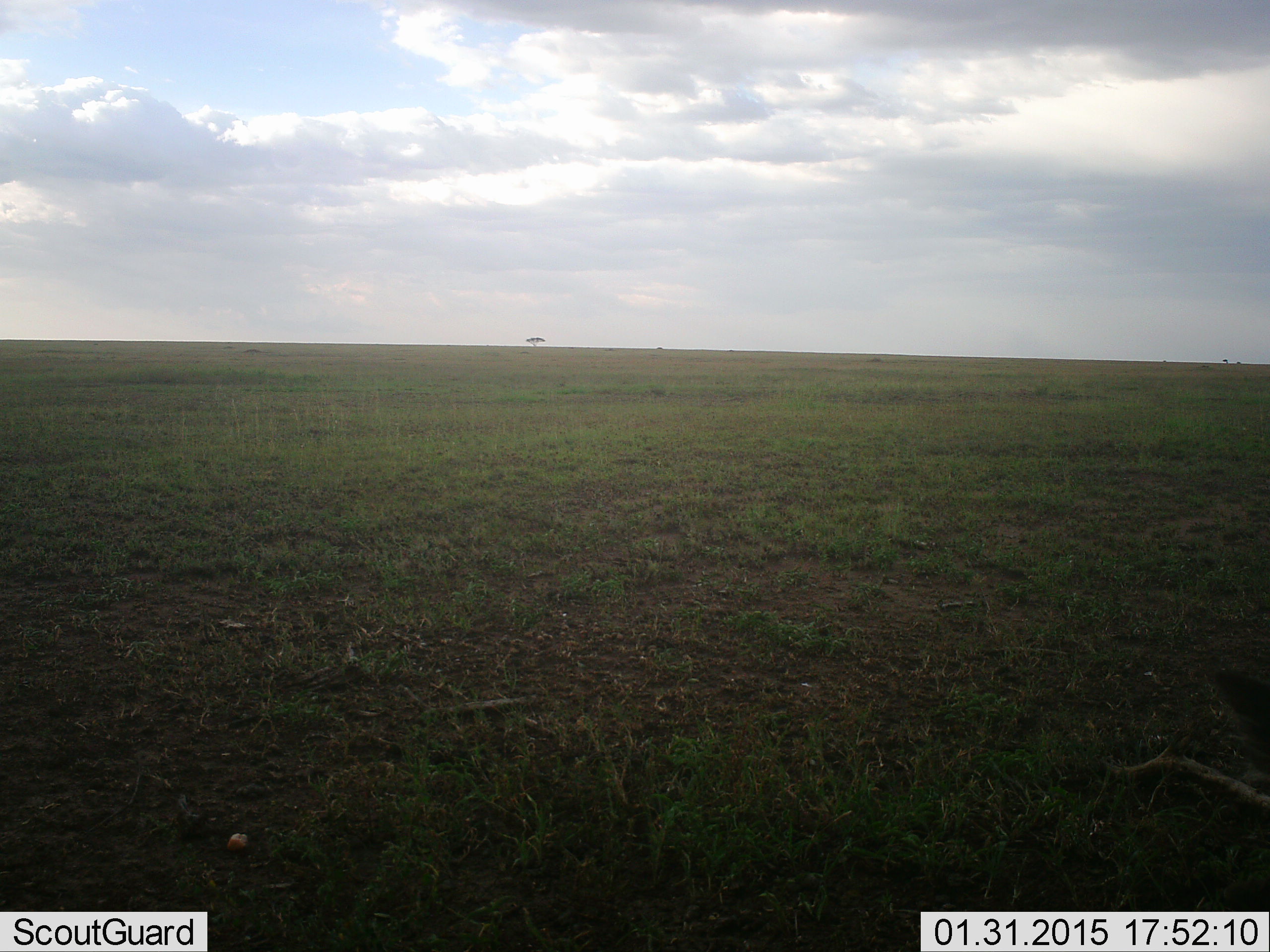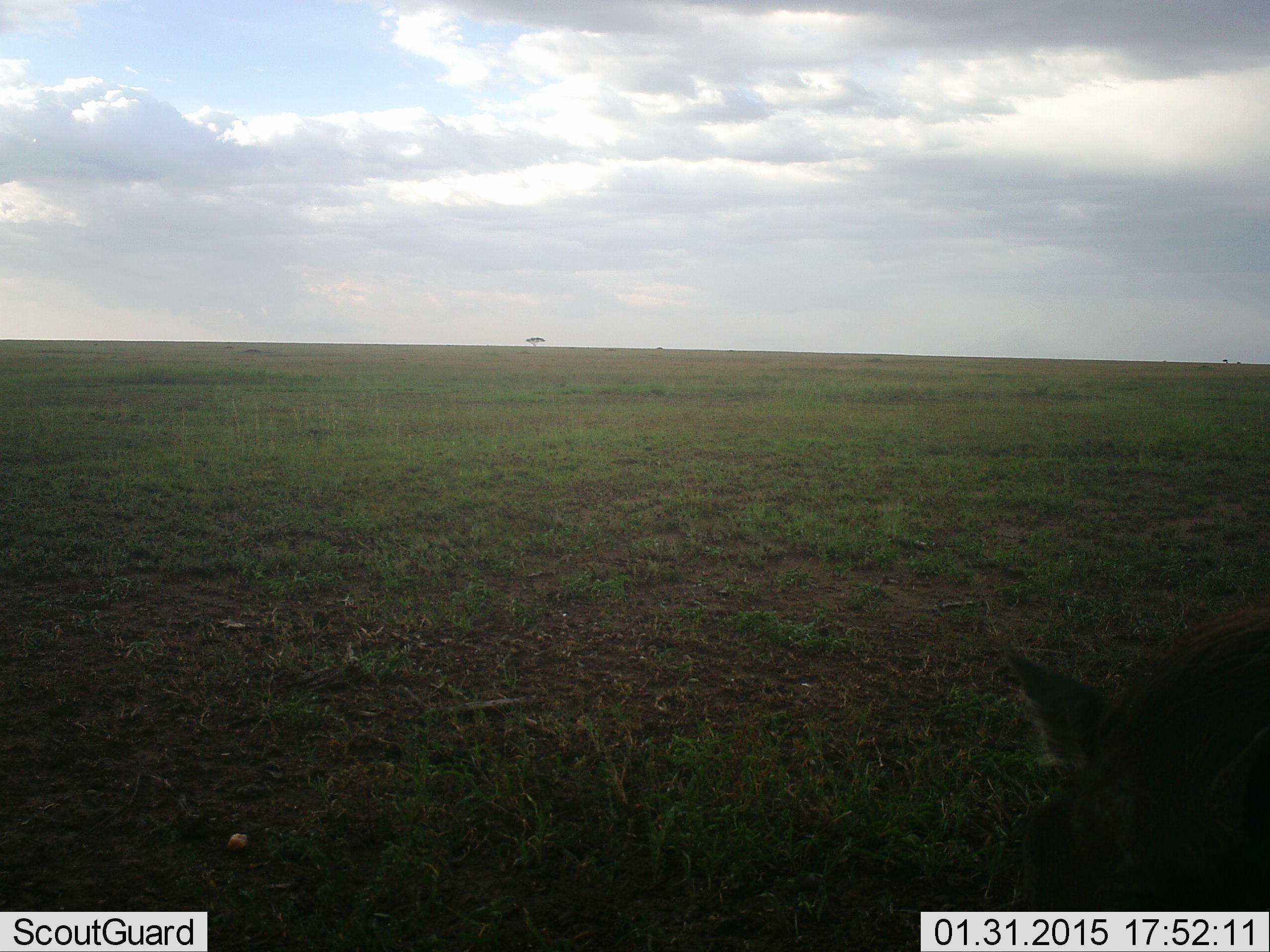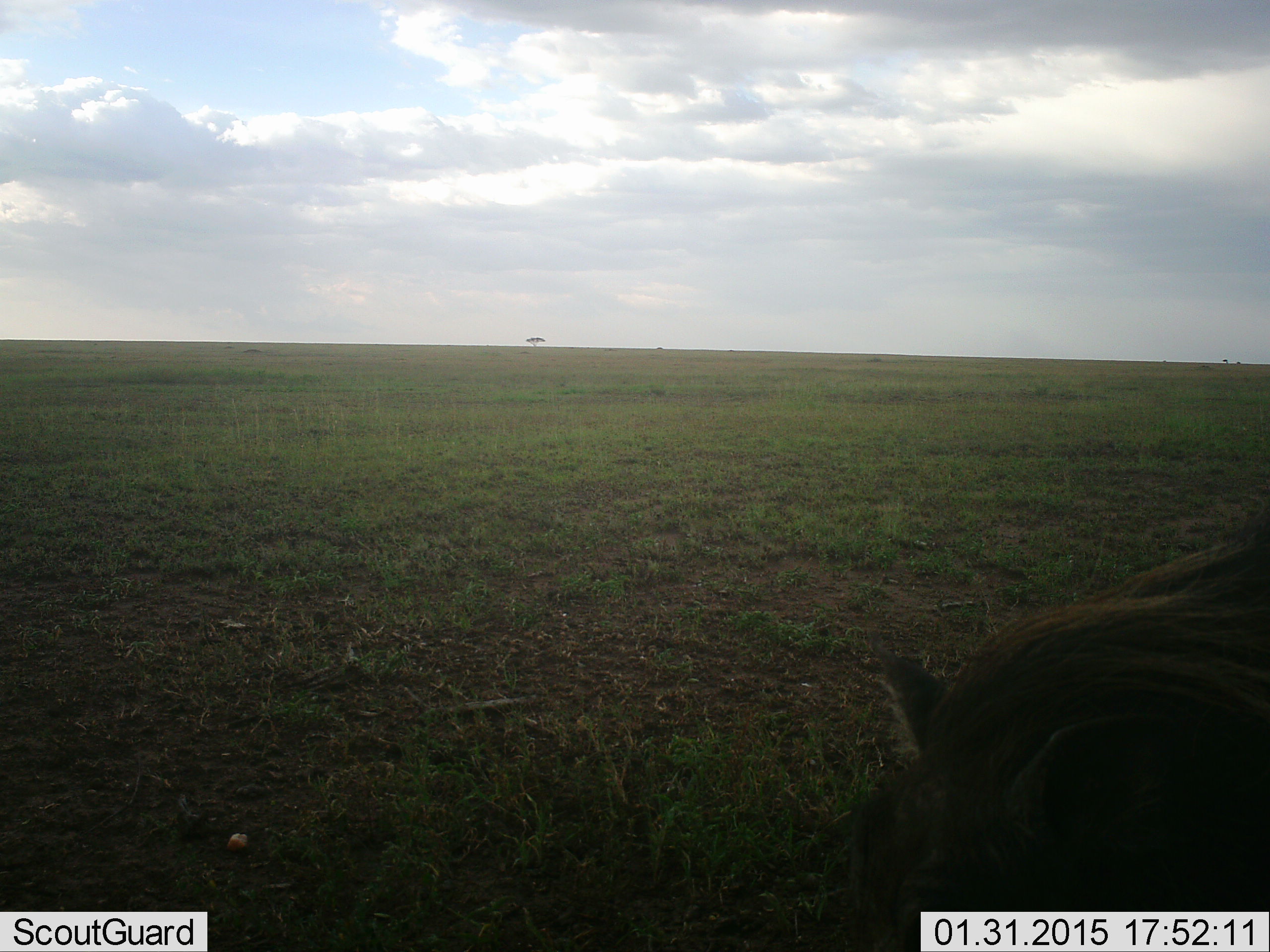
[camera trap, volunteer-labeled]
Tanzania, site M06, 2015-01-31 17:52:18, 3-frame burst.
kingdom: Animalia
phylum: Chordata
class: Mammalia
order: Artiodactyla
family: Suidae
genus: Phacochoerus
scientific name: Phacochoerus africanus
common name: warthog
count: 1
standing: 0%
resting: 0%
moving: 70%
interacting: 0%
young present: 0%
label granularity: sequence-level